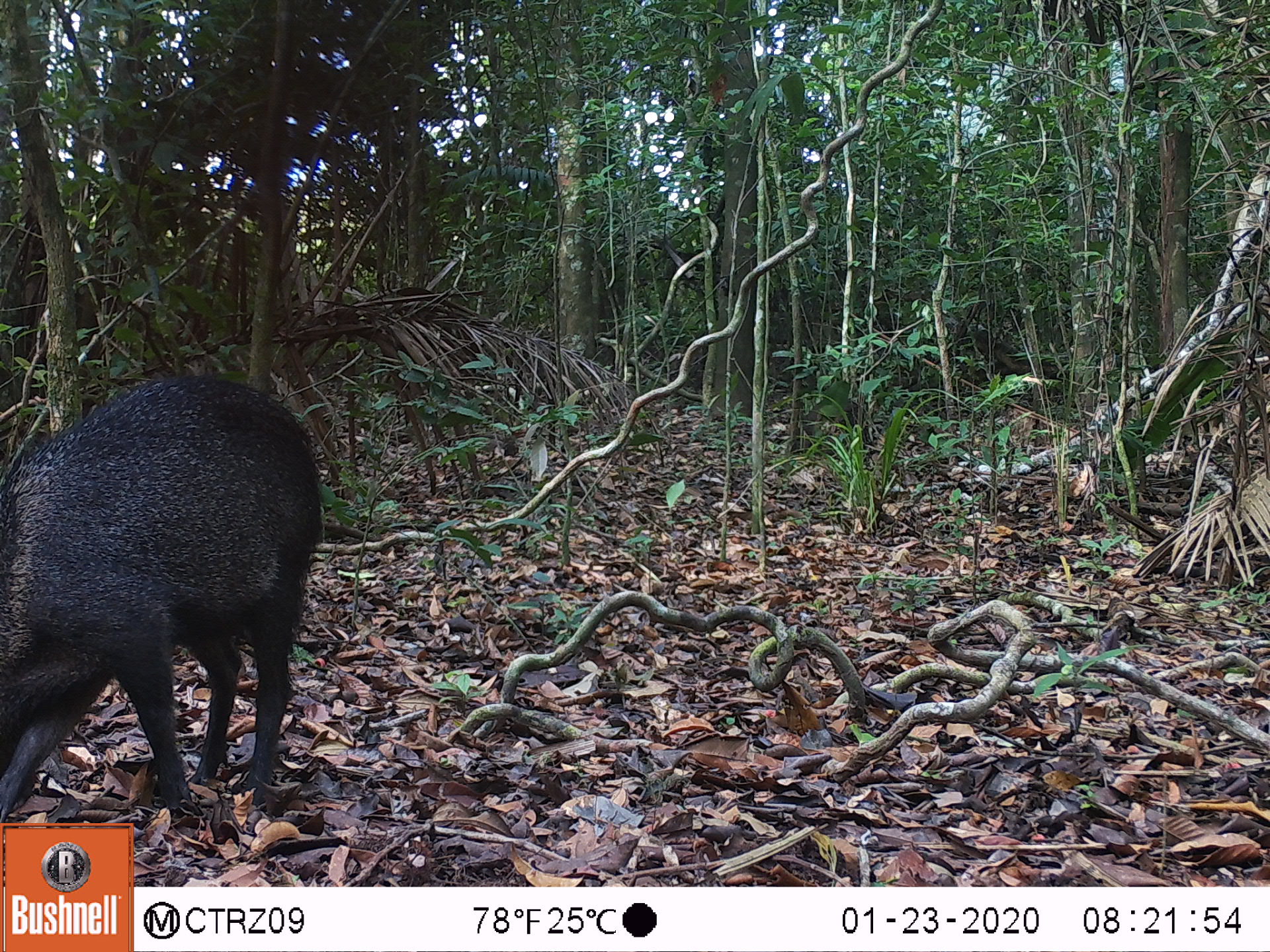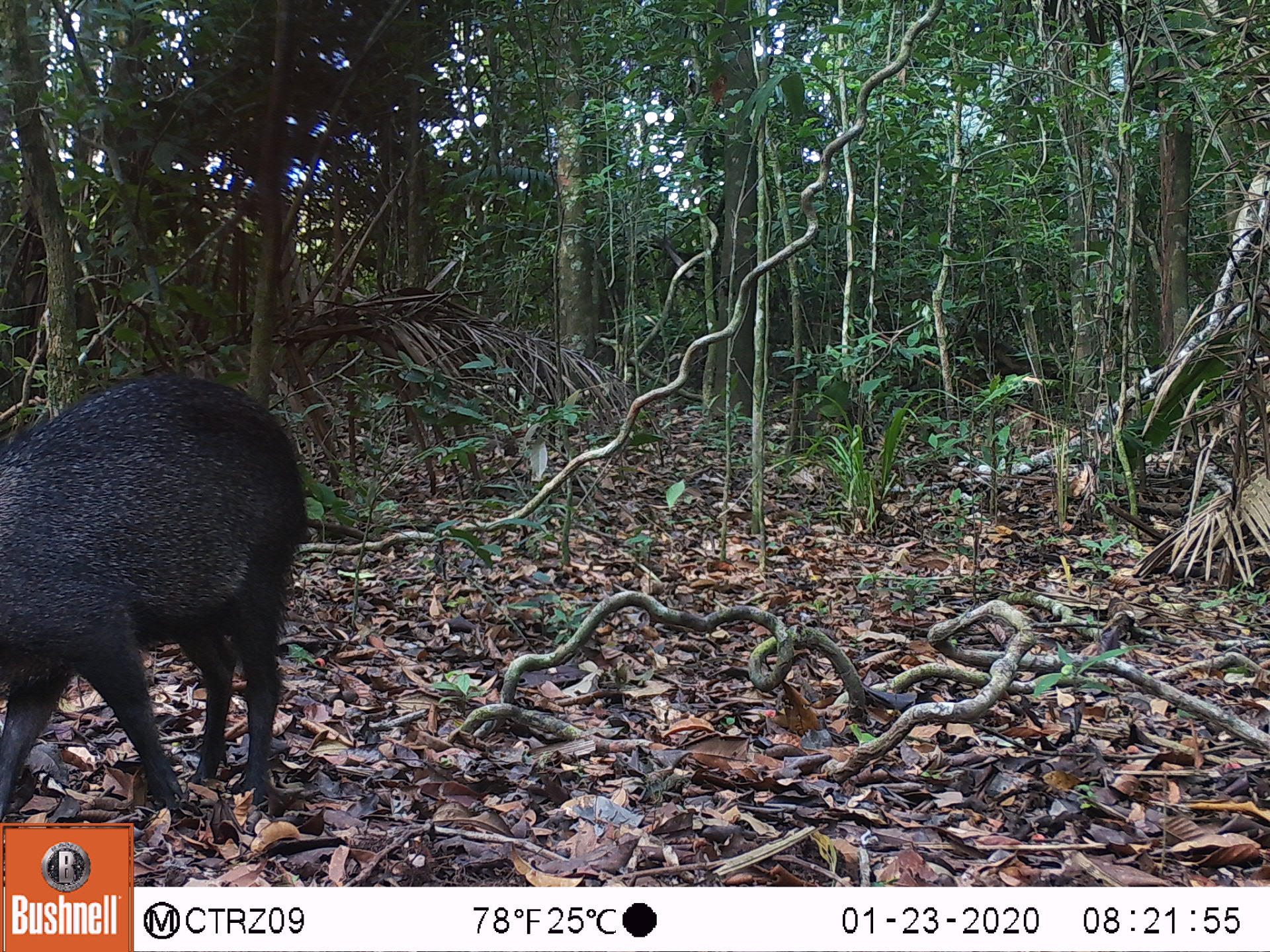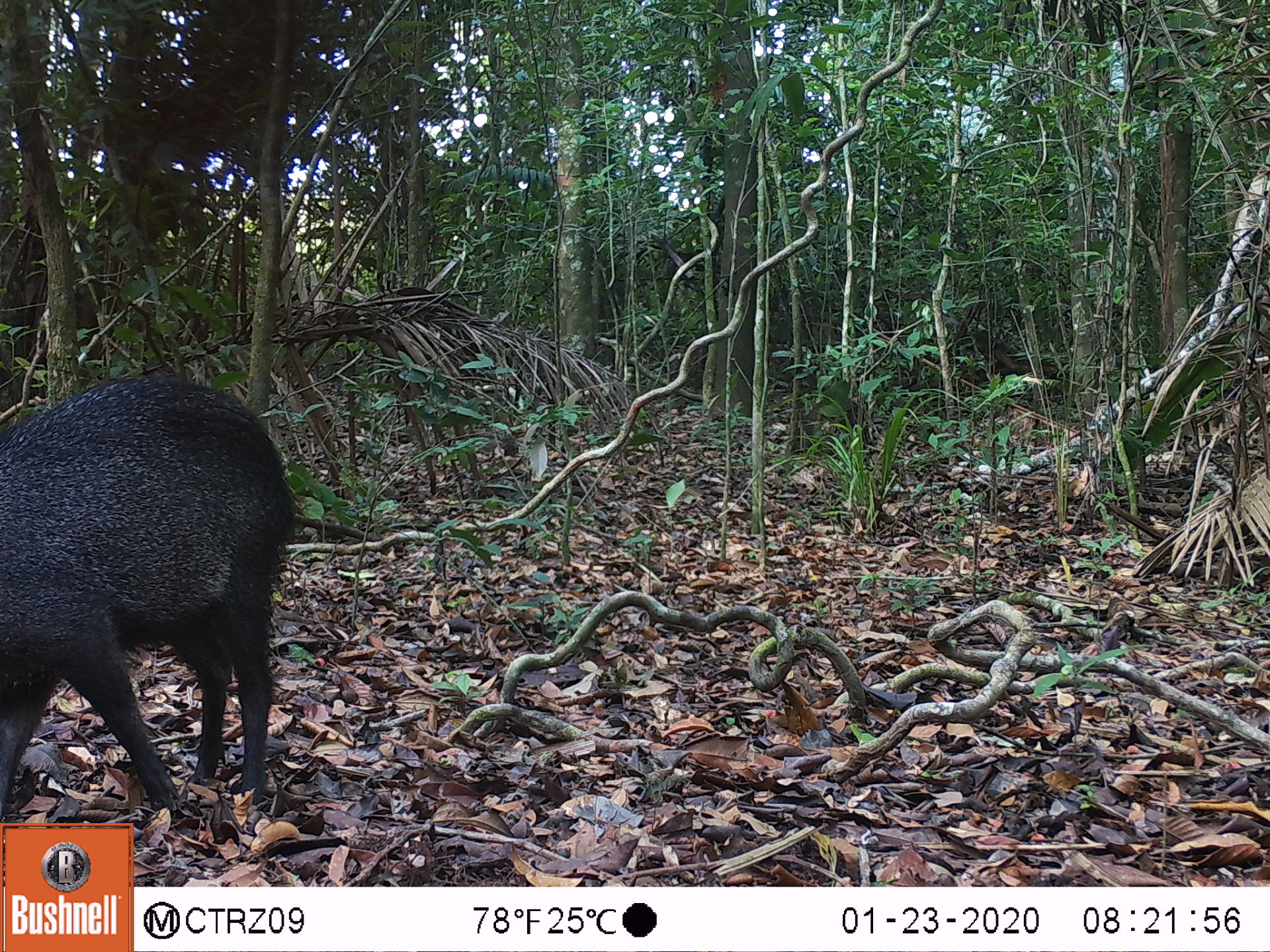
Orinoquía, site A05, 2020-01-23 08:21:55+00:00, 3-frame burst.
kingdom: Animalia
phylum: Chordata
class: Mammalia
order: Artiodactyla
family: Tayassuidae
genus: Pecari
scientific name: Pecari tajacu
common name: collared peccary